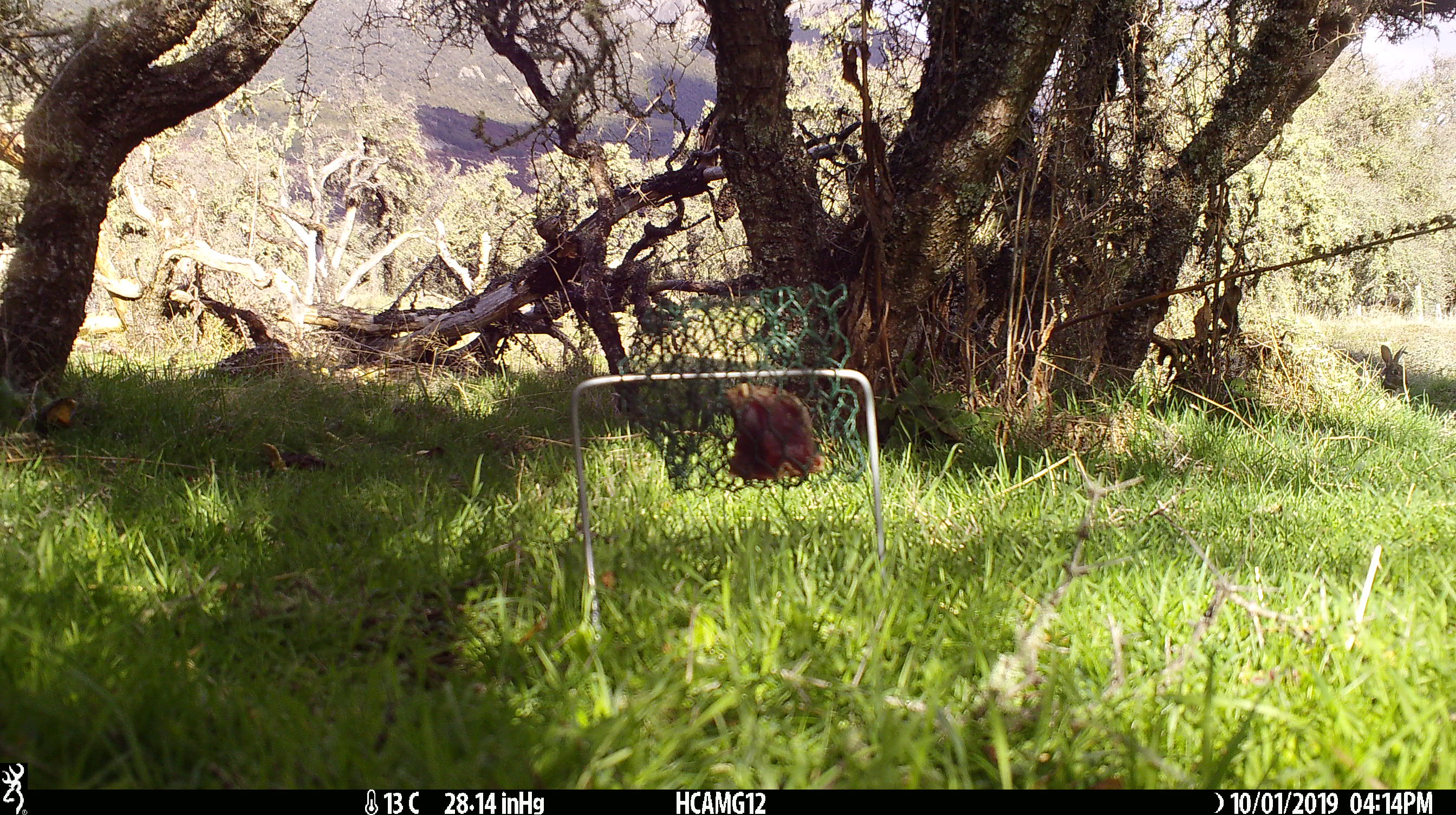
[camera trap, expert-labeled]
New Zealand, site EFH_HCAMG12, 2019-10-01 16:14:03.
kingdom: Animalia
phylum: Chordata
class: Mammalia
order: Lagomorpha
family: Leporidae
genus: Oryctolagus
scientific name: Oryctolagus cuniculus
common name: european rabbit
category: rabbit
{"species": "rabbit (european rabbit) (Oryctolagus cuniculus)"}